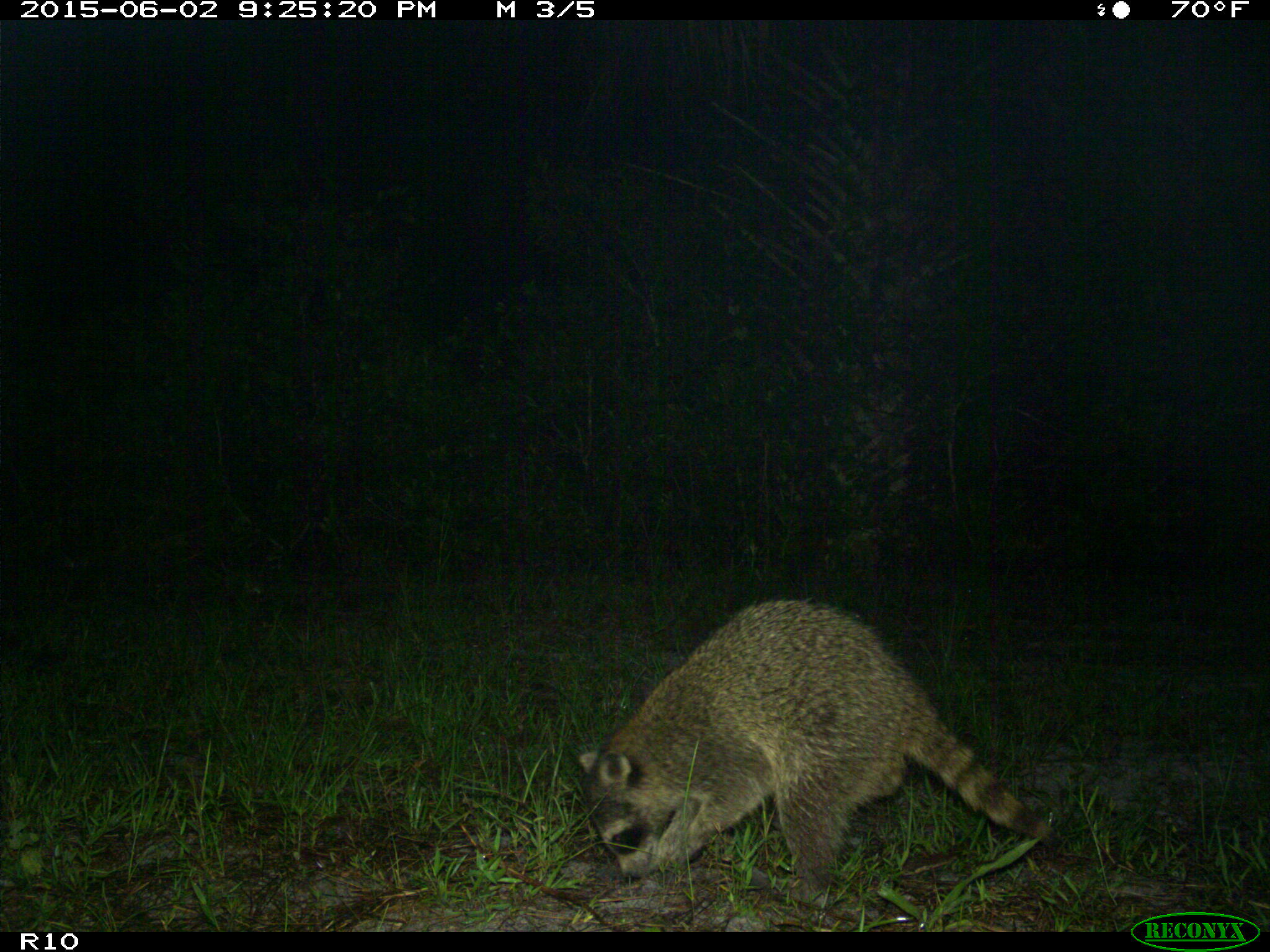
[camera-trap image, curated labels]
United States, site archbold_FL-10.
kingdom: Animalia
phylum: Chordata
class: Mammalia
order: Carnivora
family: Procyonidae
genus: Procyon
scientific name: Procyon lotor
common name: common raccoon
Procyon lotor (common raccoon).